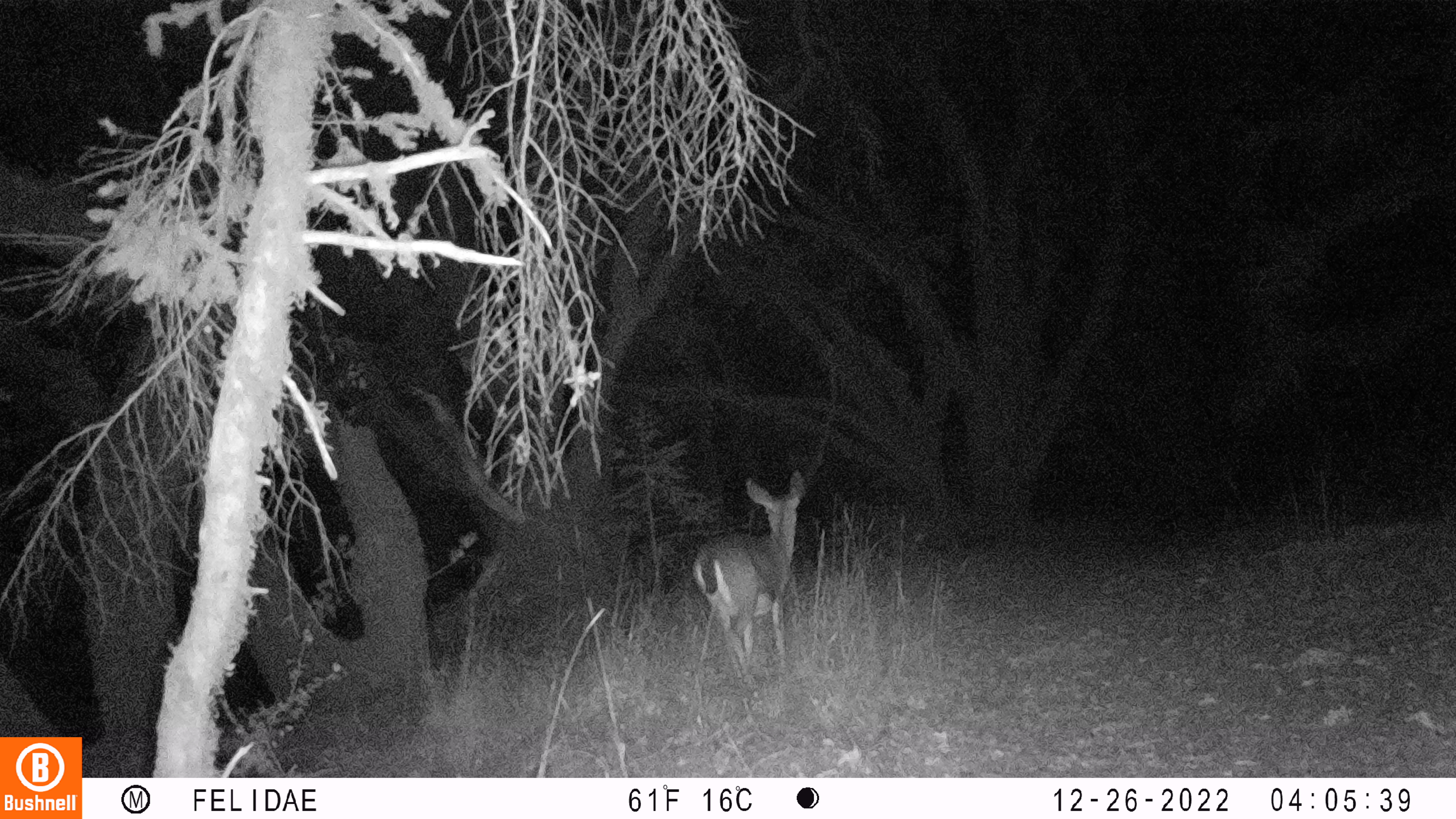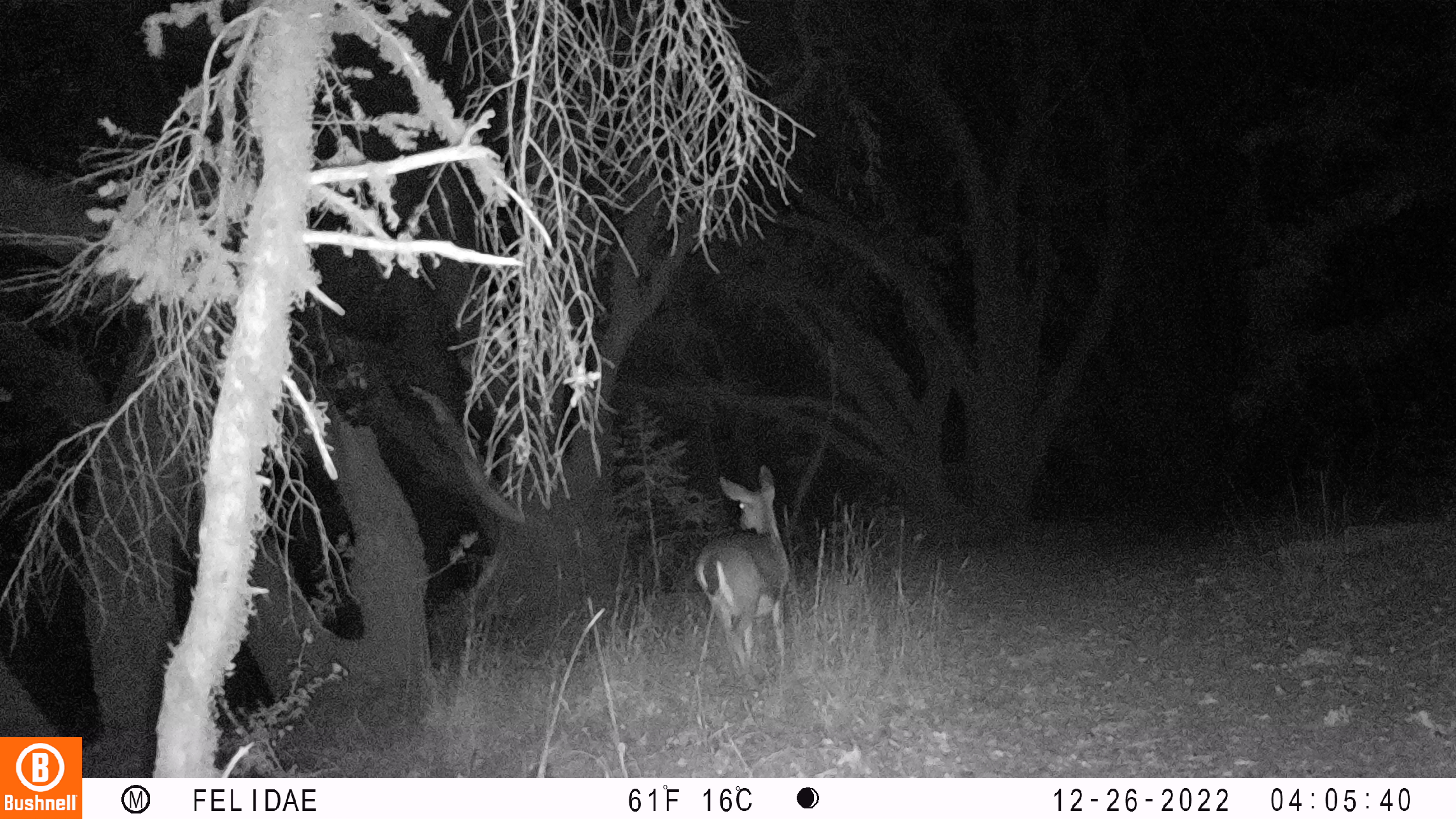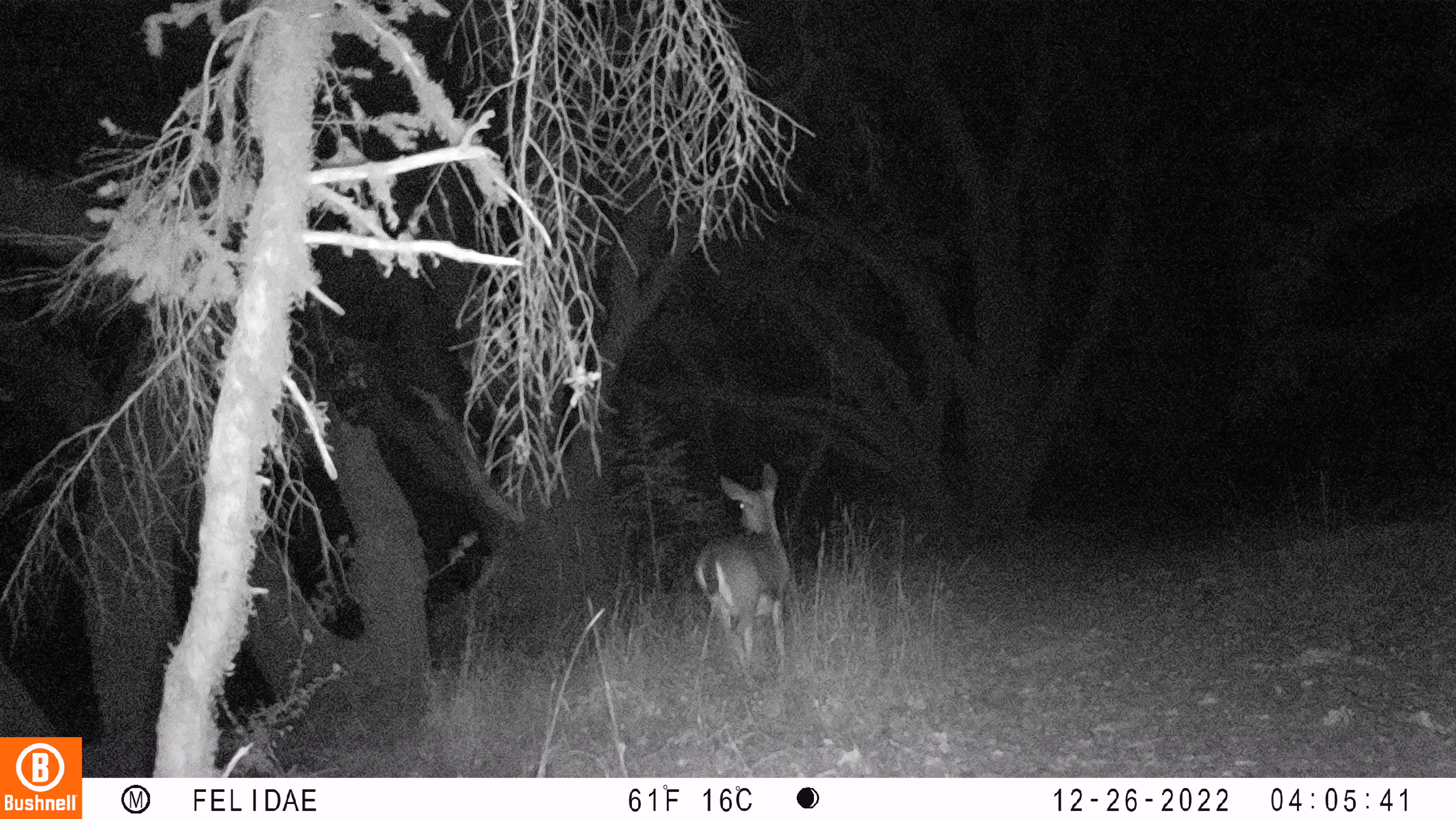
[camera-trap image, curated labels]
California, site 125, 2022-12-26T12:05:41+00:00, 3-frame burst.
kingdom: Animalia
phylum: Chordata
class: Mammalia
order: Artiodactyla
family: Cervidae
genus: Odocoileus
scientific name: Odocoileus hemionus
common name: mule deer